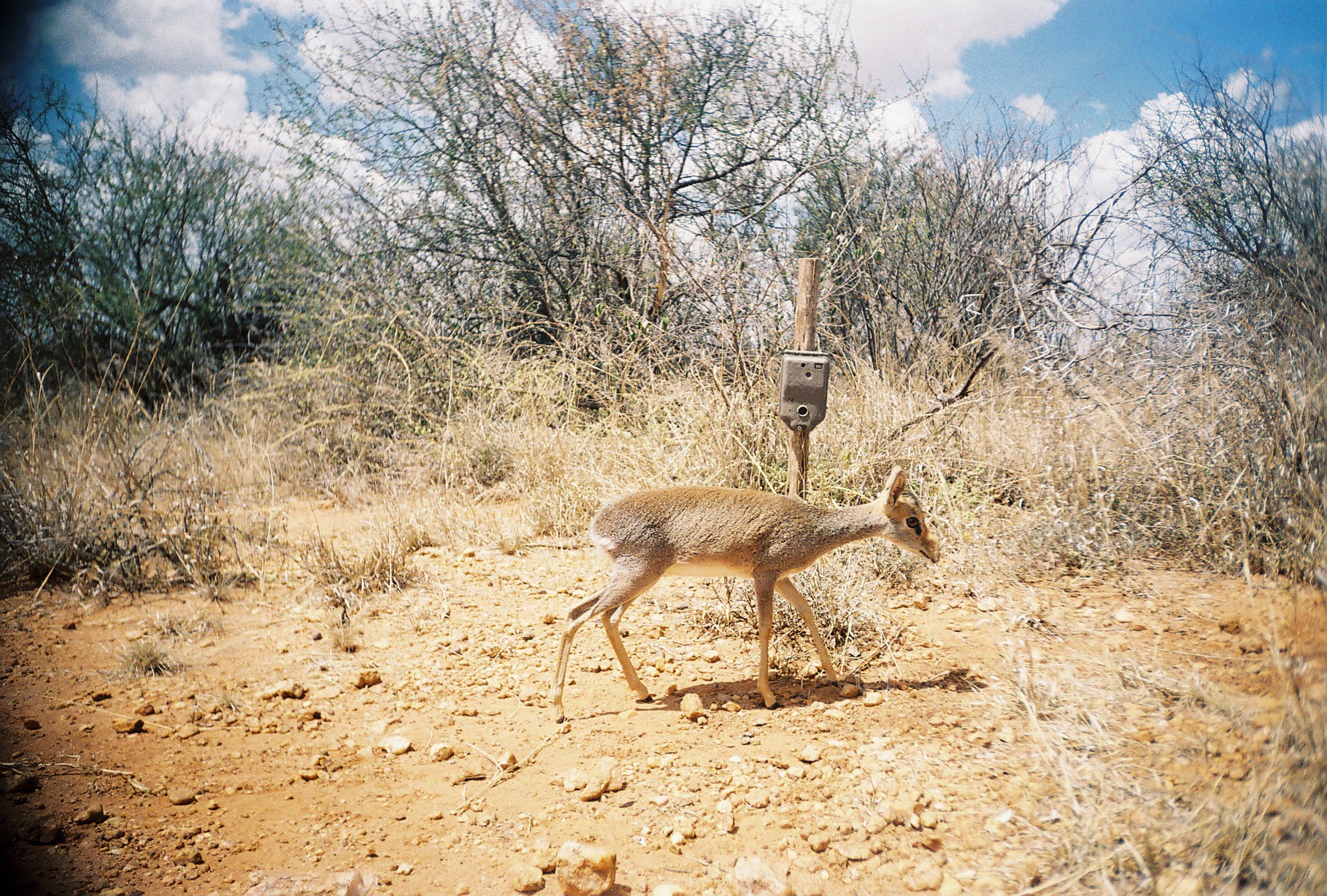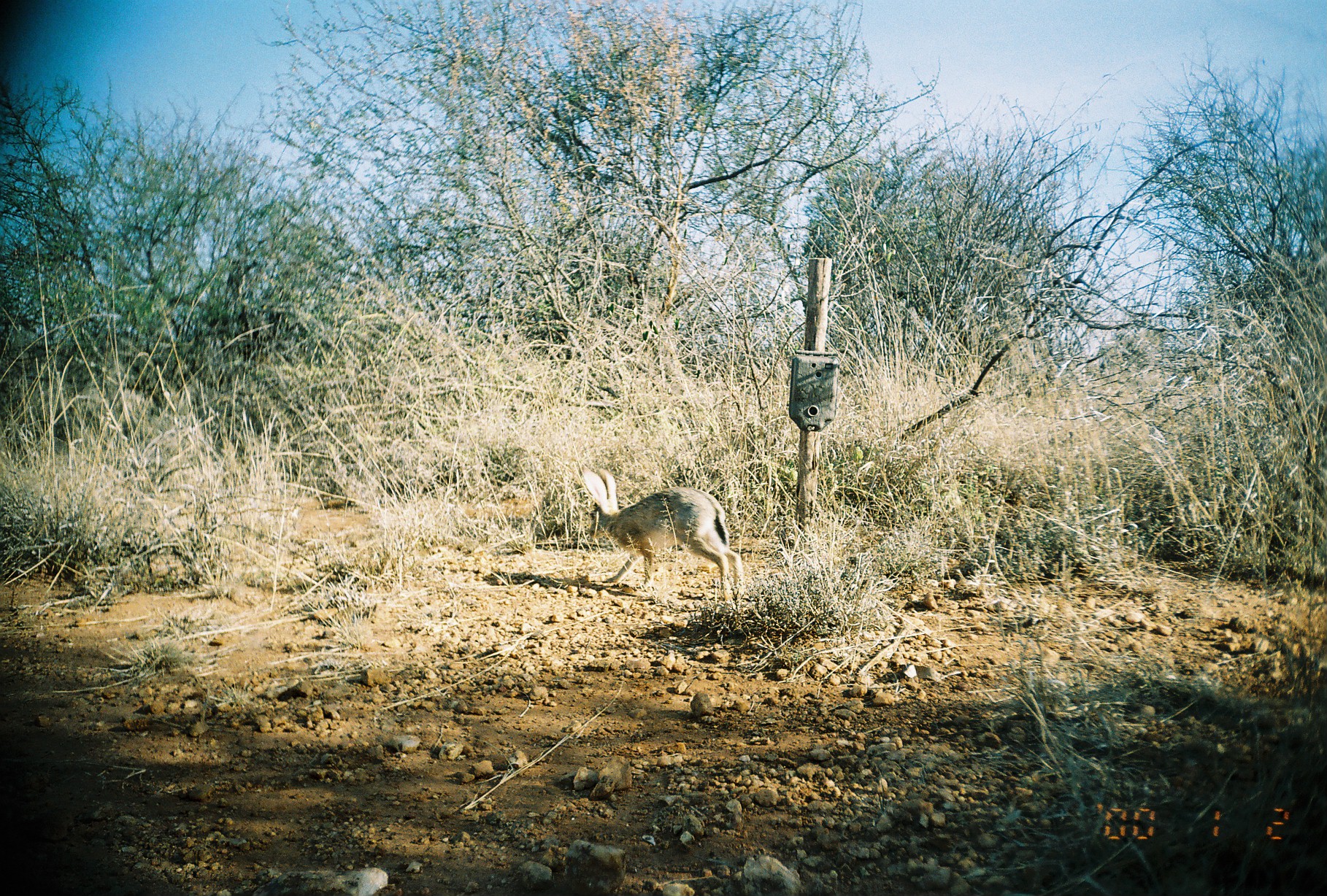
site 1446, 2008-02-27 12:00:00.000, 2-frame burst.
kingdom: Animalia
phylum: Chordata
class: Mammalia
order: Artiodactyla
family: Bovidae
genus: Madoqua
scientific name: Madoqua guentheri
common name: günther's dik-dik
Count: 1.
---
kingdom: Animalia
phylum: Chordata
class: Mammalia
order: Lagomorpha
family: Leporidae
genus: Lepus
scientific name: Lepus saxatilis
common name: scrub hare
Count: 1.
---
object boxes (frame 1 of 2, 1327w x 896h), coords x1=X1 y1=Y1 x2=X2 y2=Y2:
madoqua guentheri: x1=549 y1=461 x2=943 y2=722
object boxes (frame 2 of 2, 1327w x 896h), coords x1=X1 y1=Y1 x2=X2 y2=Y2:
lepus saxatilis: x1=577 y1=466 x2=746 y2=611